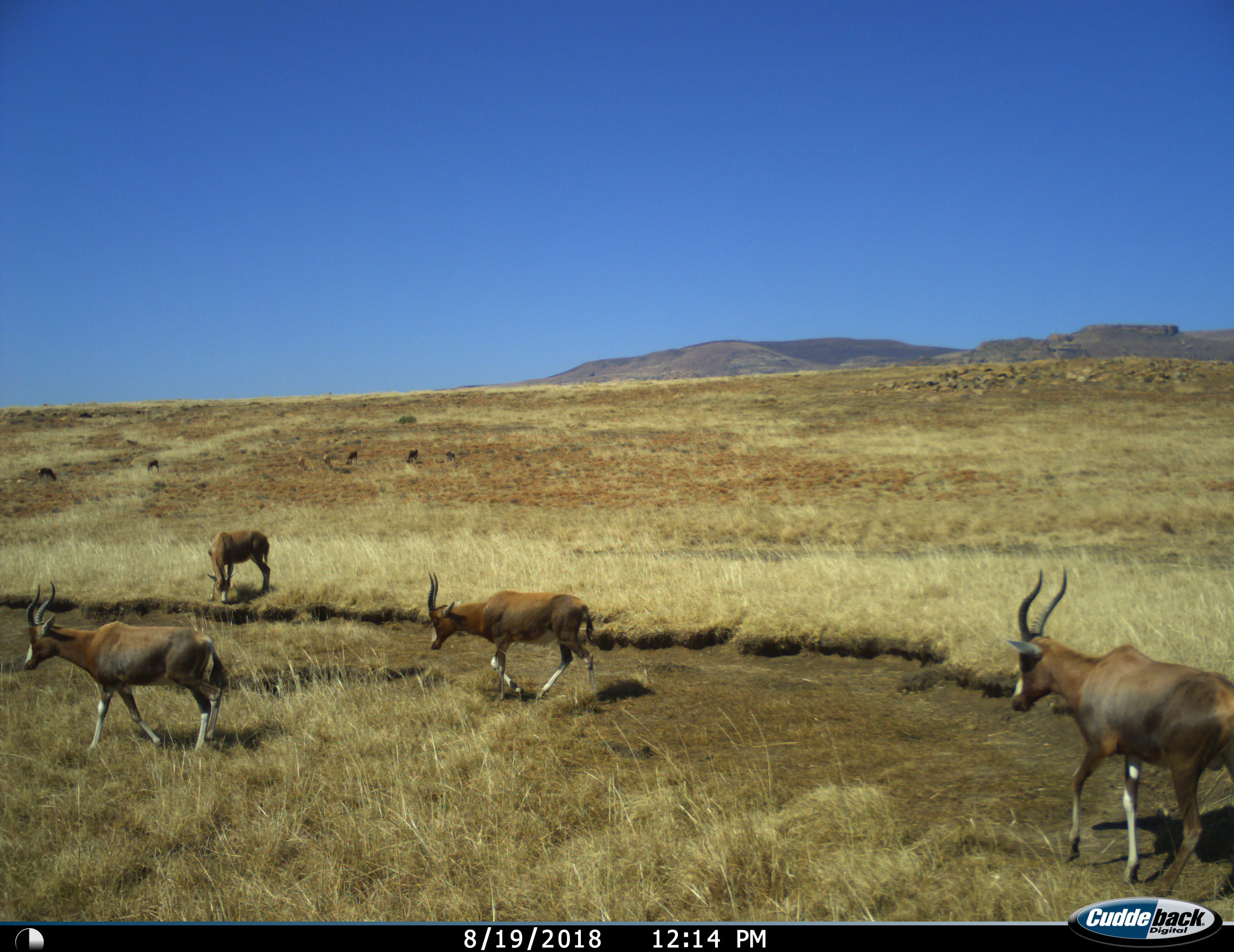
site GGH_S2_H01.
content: unidentified animal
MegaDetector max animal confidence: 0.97